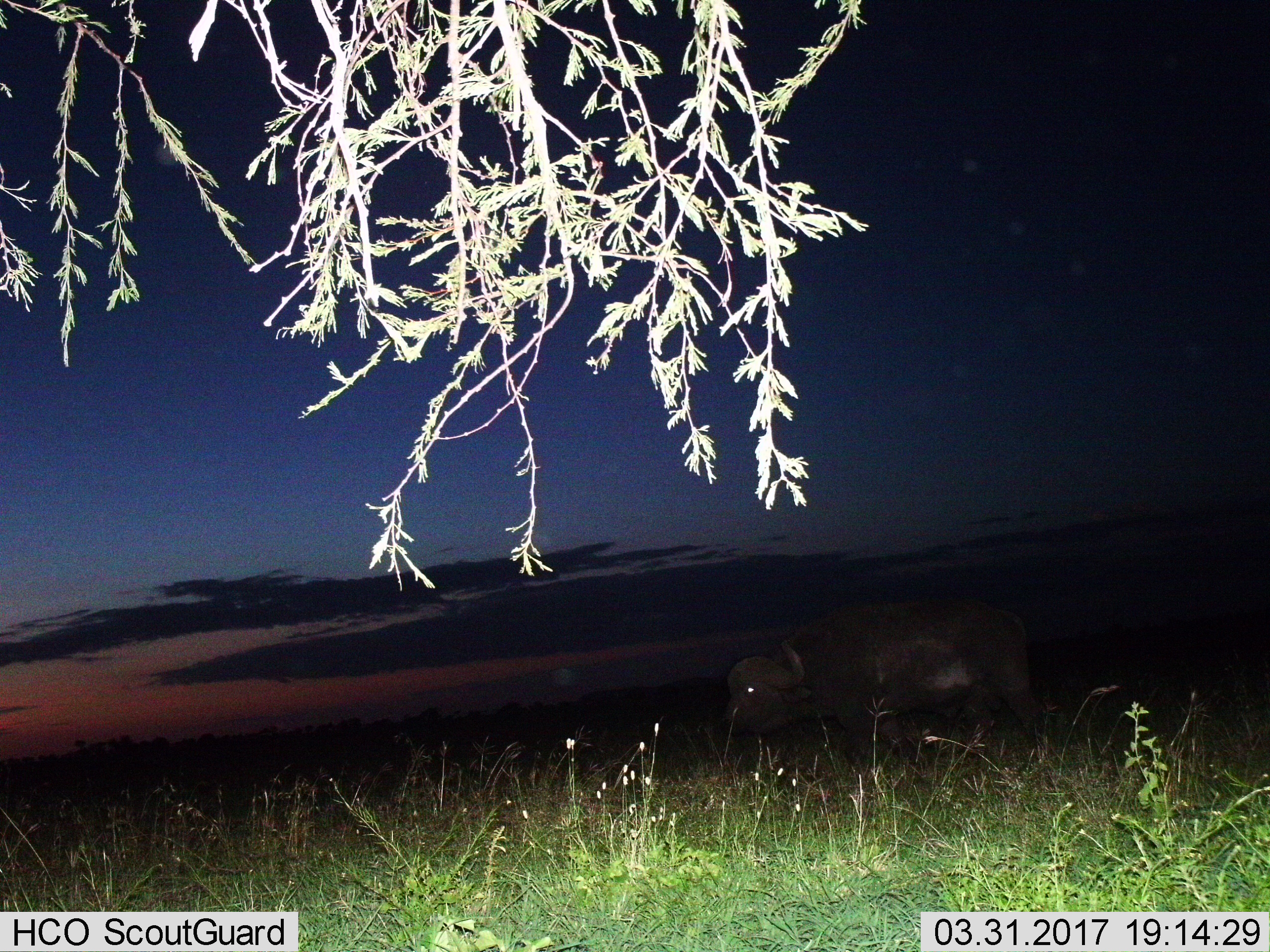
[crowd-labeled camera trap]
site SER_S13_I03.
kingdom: Animalia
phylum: Chordata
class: Mammalia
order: Artiodactyla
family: Bovidae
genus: Syncerus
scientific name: Syncerus caffer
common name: african buffalo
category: buffalo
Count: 1.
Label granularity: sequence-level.